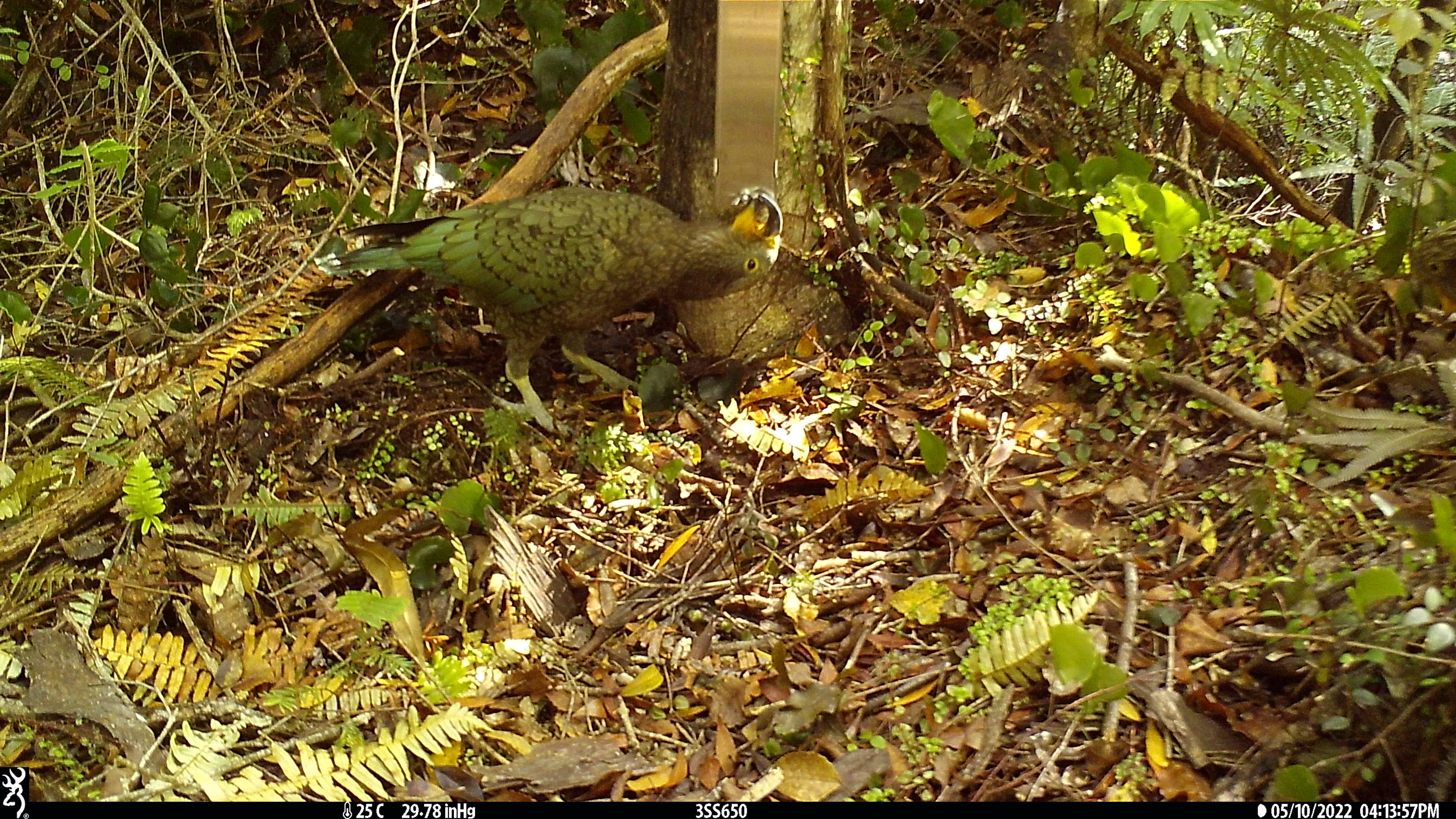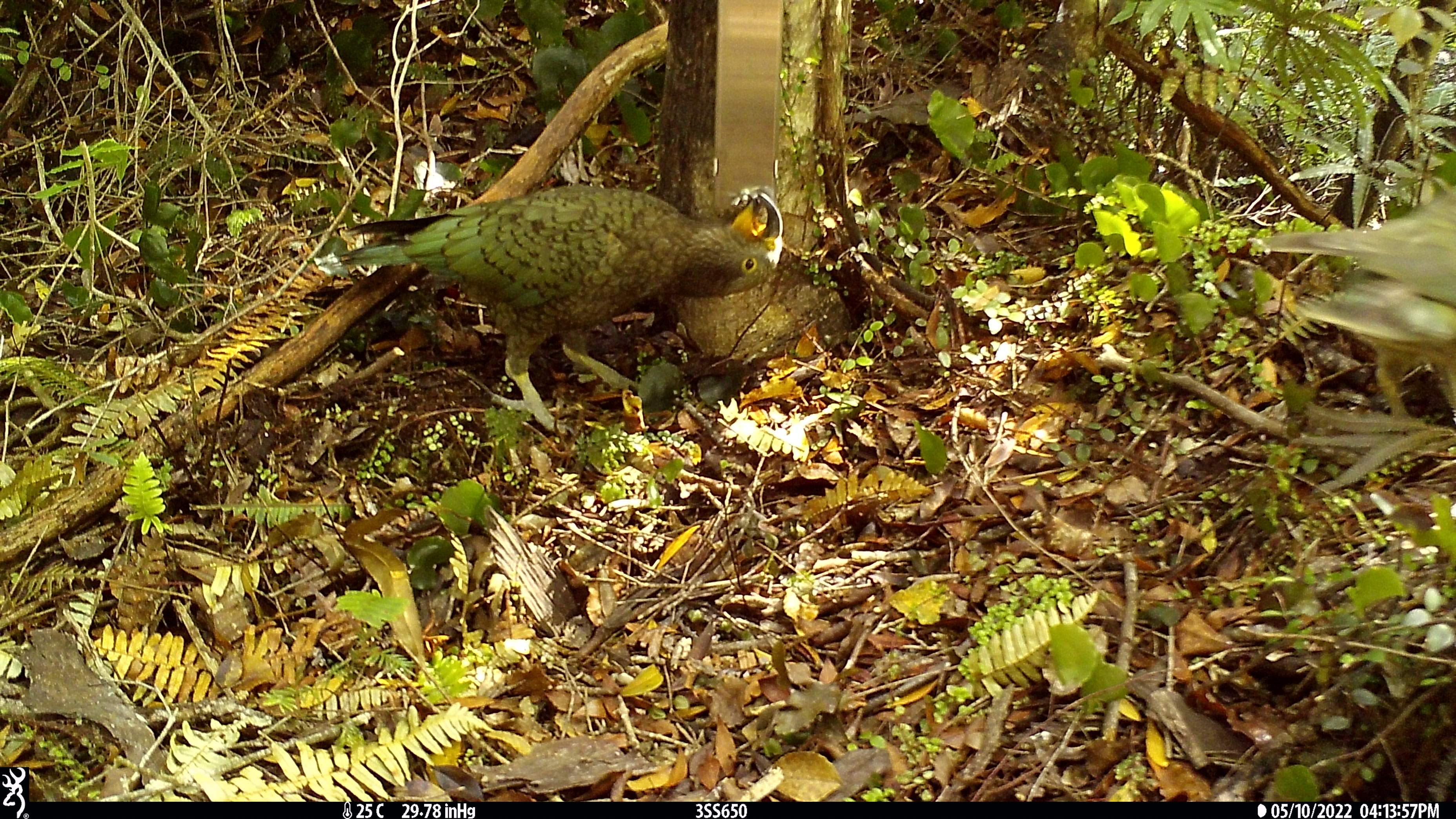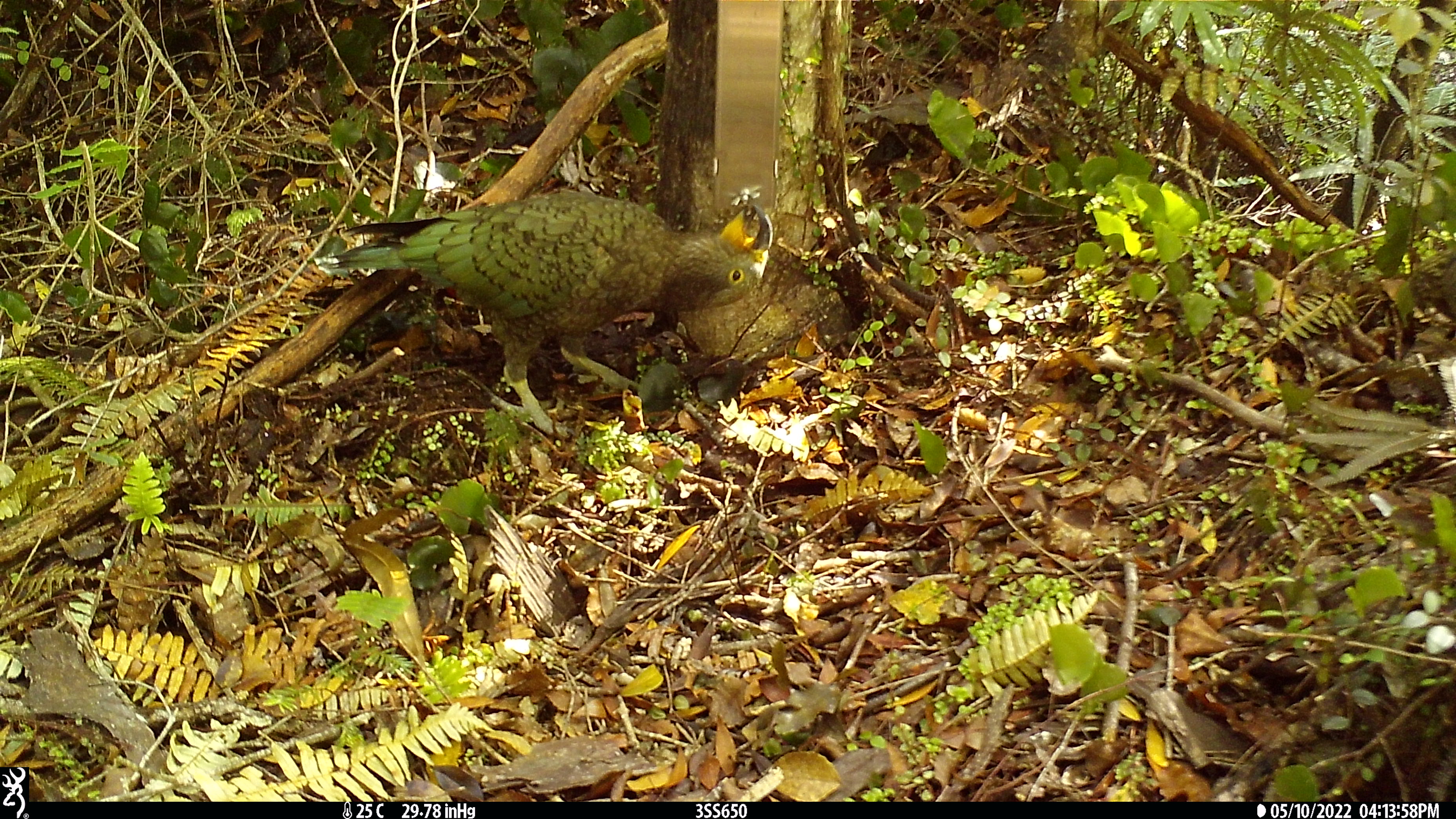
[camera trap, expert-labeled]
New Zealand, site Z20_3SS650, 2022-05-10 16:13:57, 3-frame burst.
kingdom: Animalia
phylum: Chordata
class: Aves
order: Psittaciformes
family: Strigopidae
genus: Nestor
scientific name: Nestor notabilis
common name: kea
Kea (Nestor notabilis).